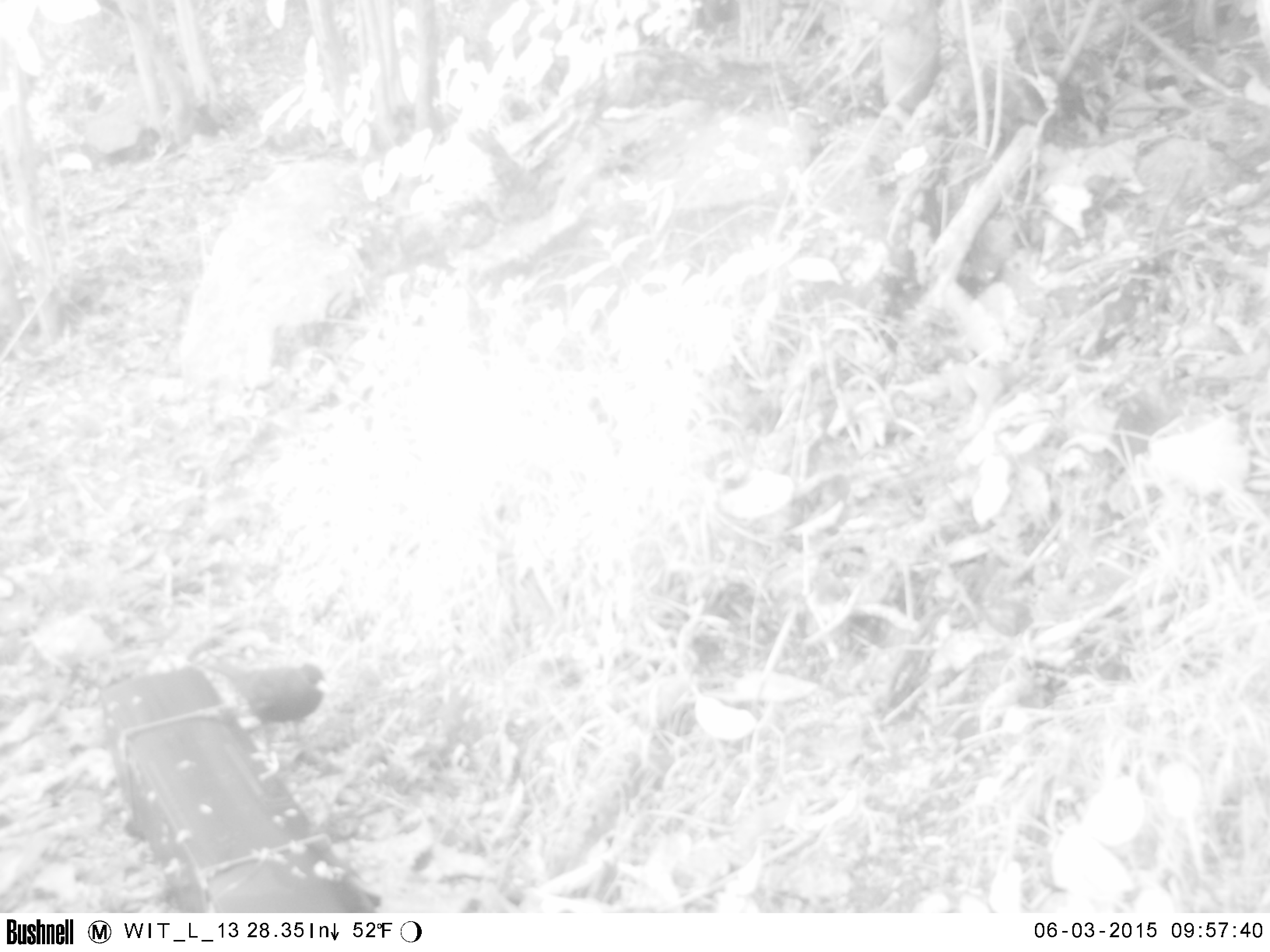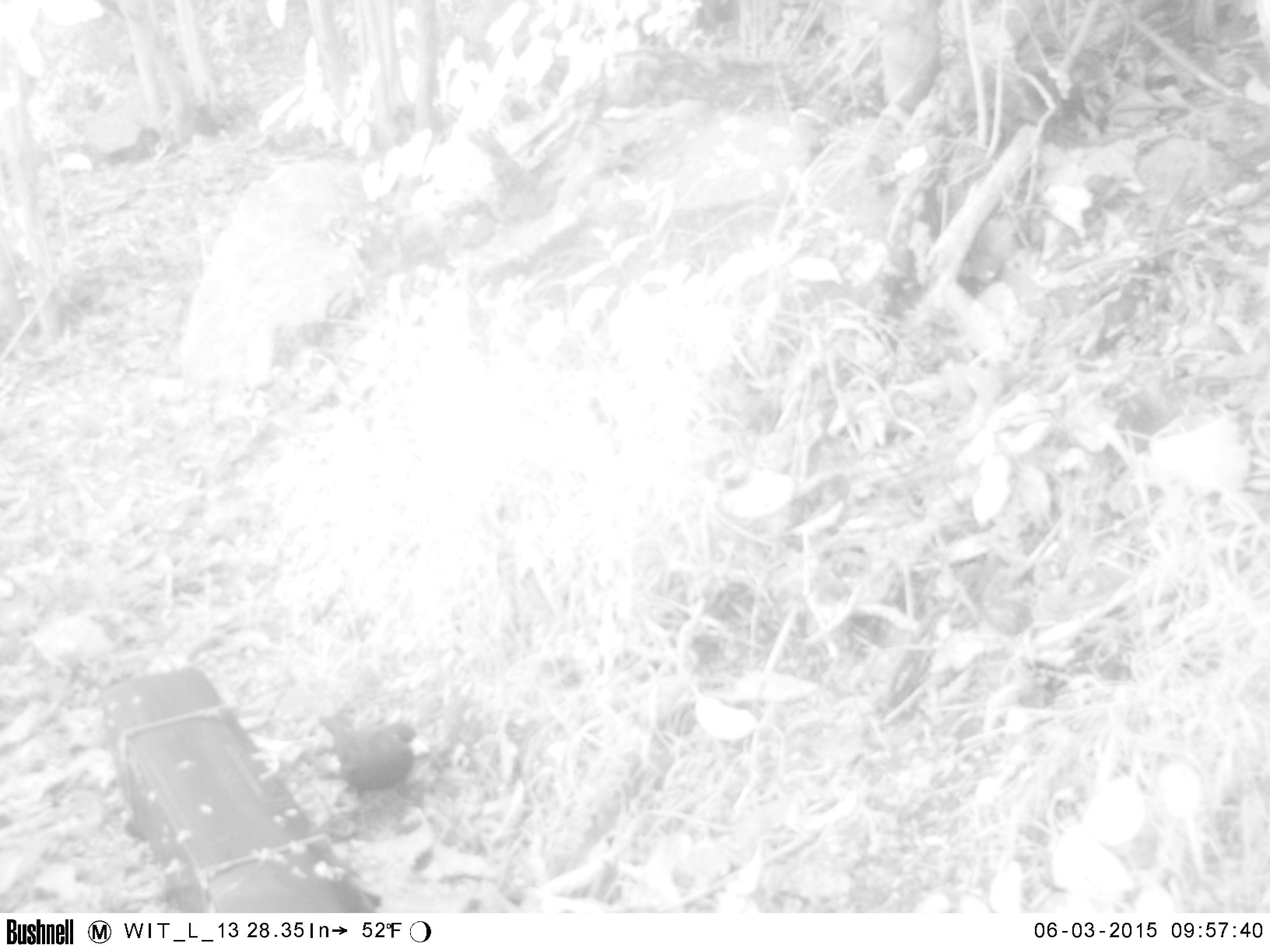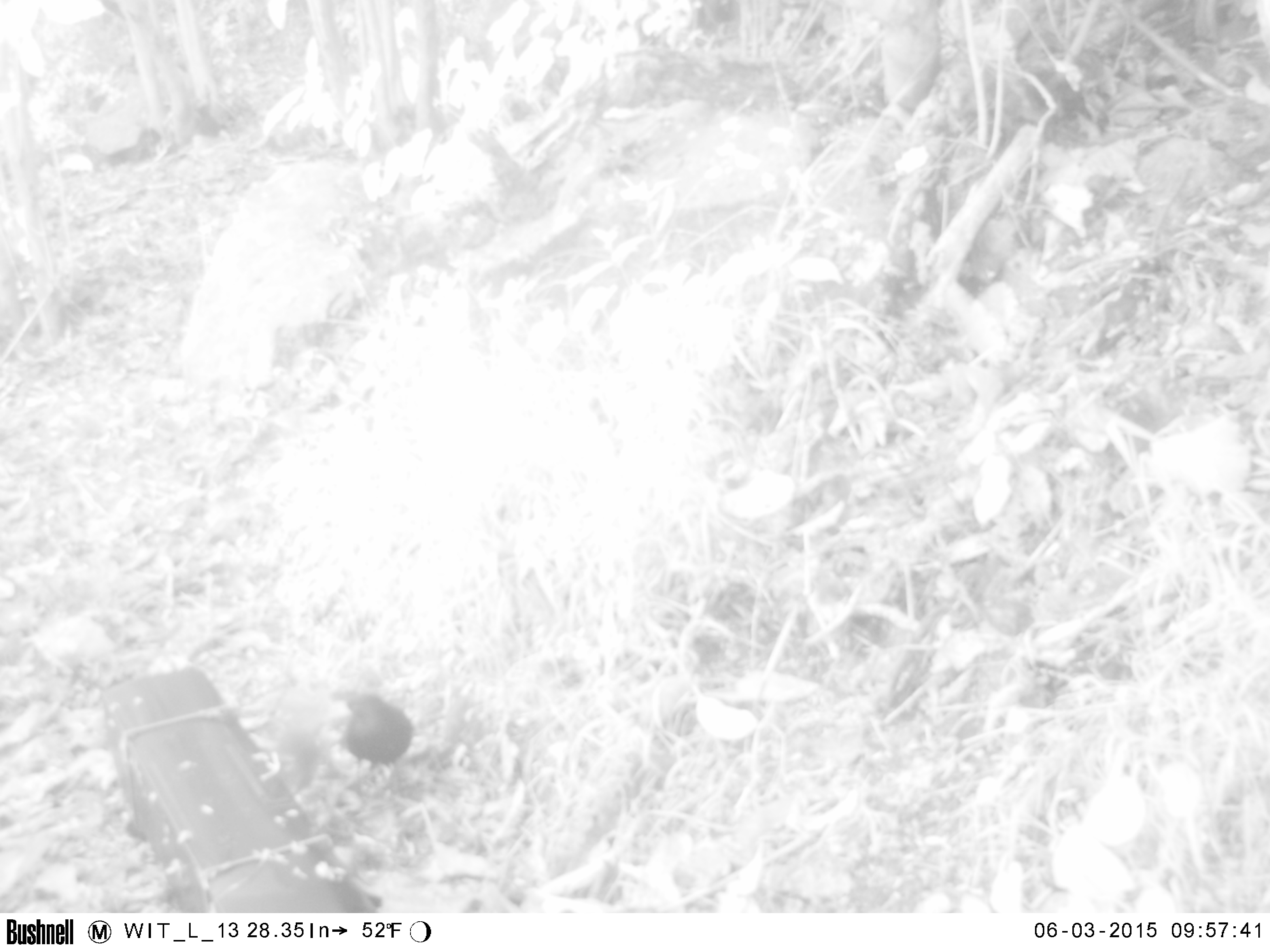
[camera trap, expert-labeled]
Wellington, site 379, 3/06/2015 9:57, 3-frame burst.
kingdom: Animalia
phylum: Chordata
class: Aves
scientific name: Aves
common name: bird